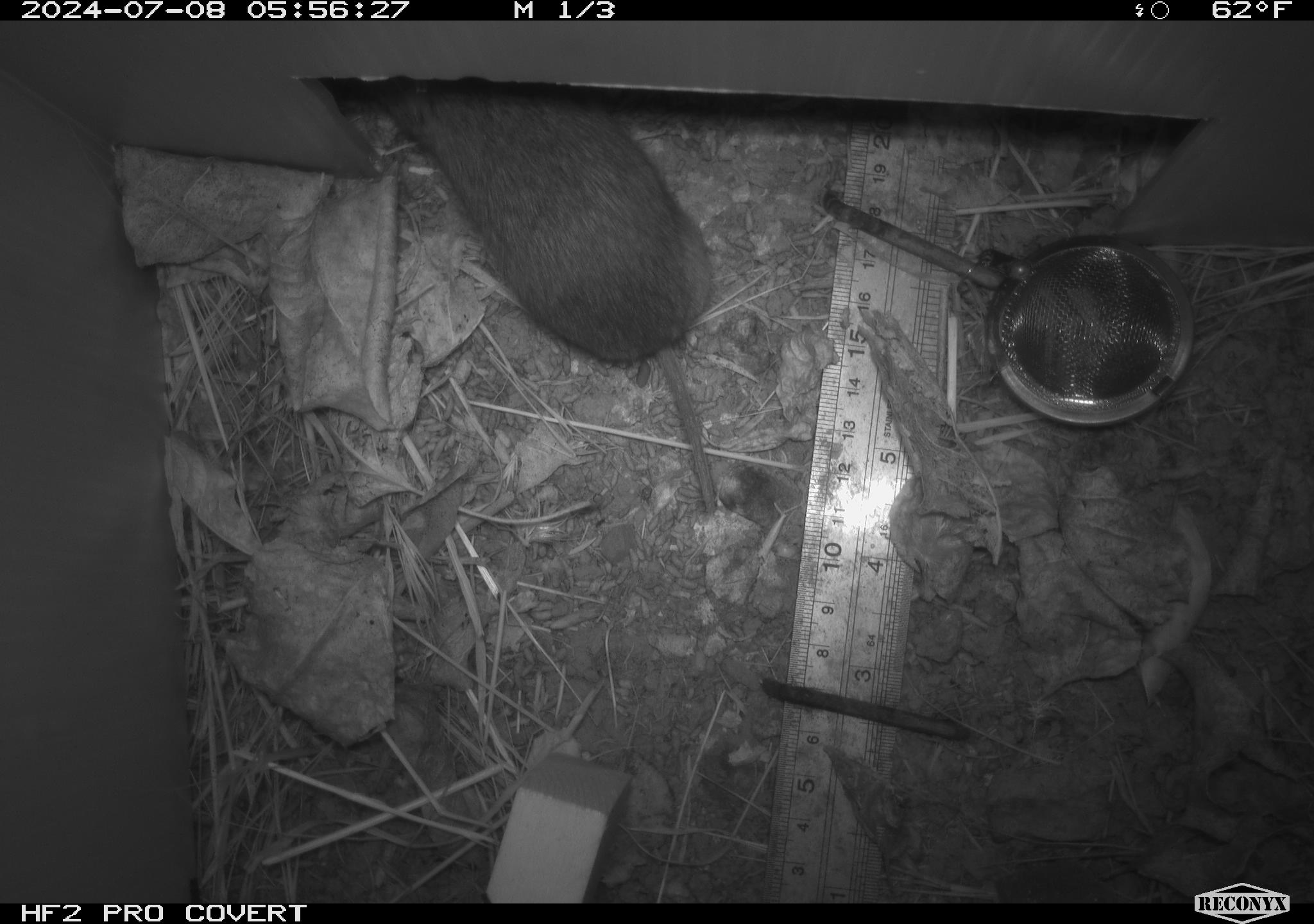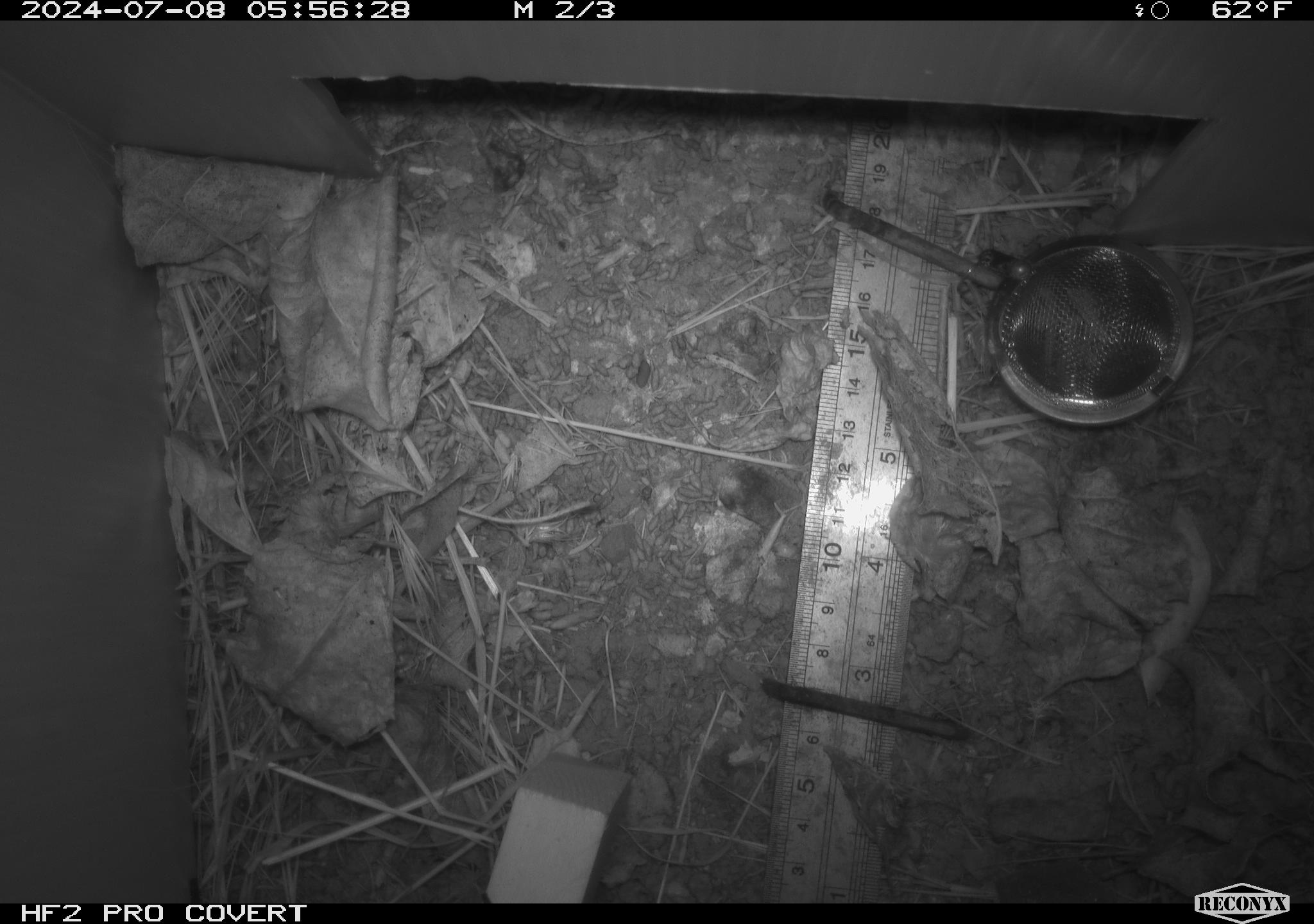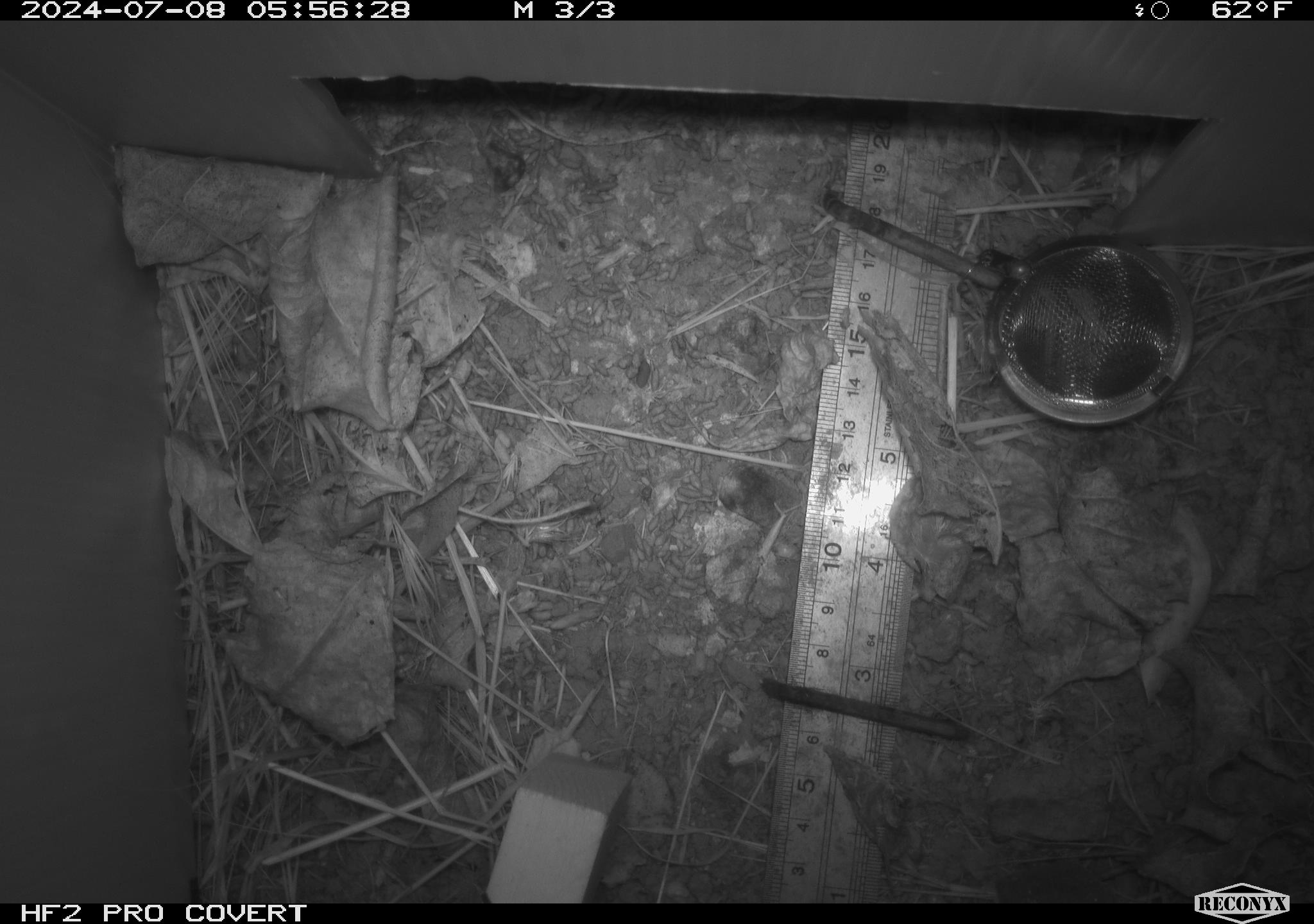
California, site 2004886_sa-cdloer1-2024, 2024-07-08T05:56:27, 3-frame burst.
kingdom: Animalia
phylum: Chordata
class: Mammalia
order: Rodentia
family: Cricetidae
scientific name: Arvicolinae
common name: voles, lemmings, and muskrats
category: arvicolinae subfamily